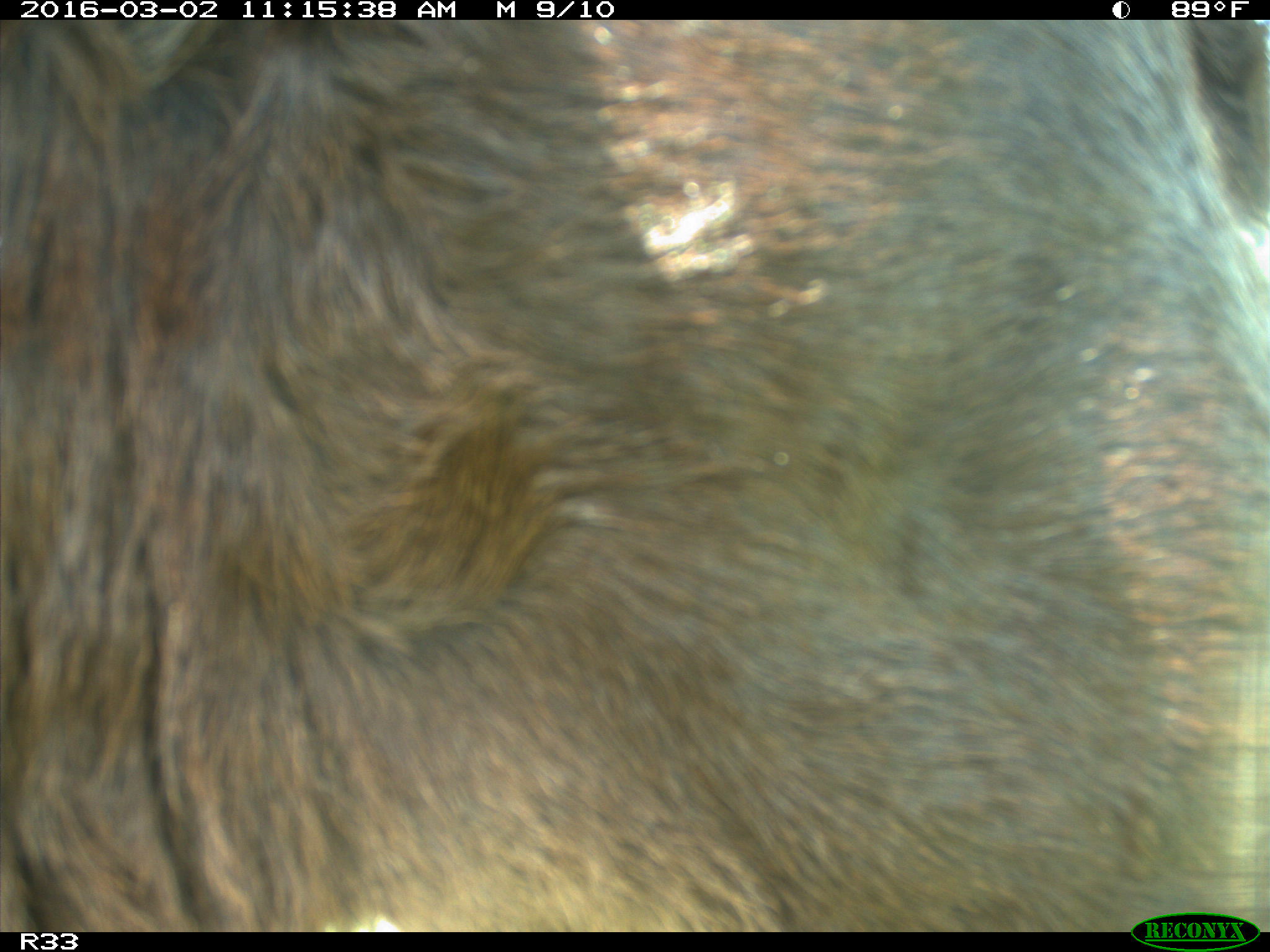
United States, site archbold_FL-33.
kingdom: Animalia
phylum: Chordata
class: Mammalia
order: Artiodactyla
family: Bovidae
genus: Bos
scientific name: Bos taurus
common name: domestic cow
Bos taurus (domestic cow).